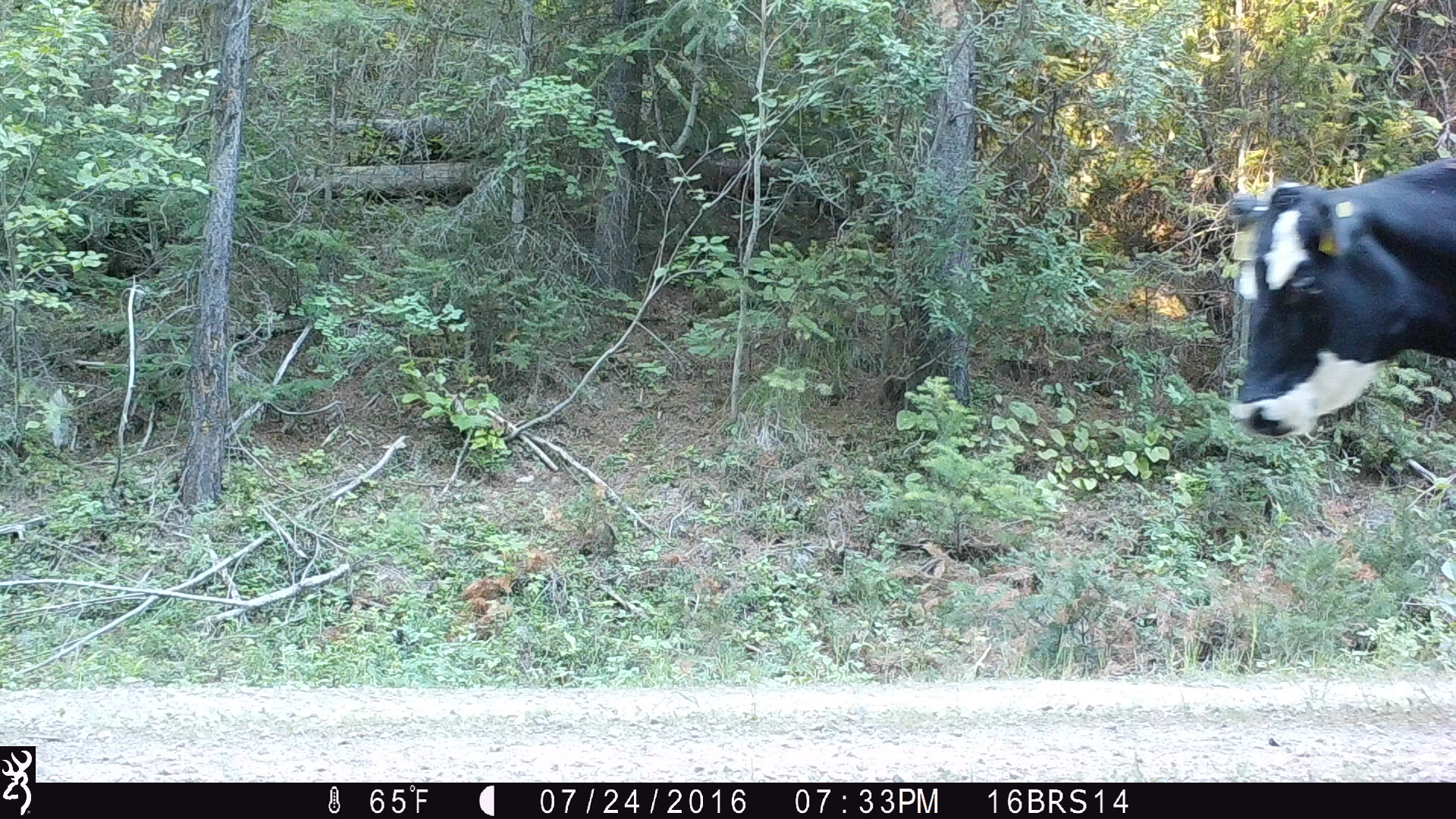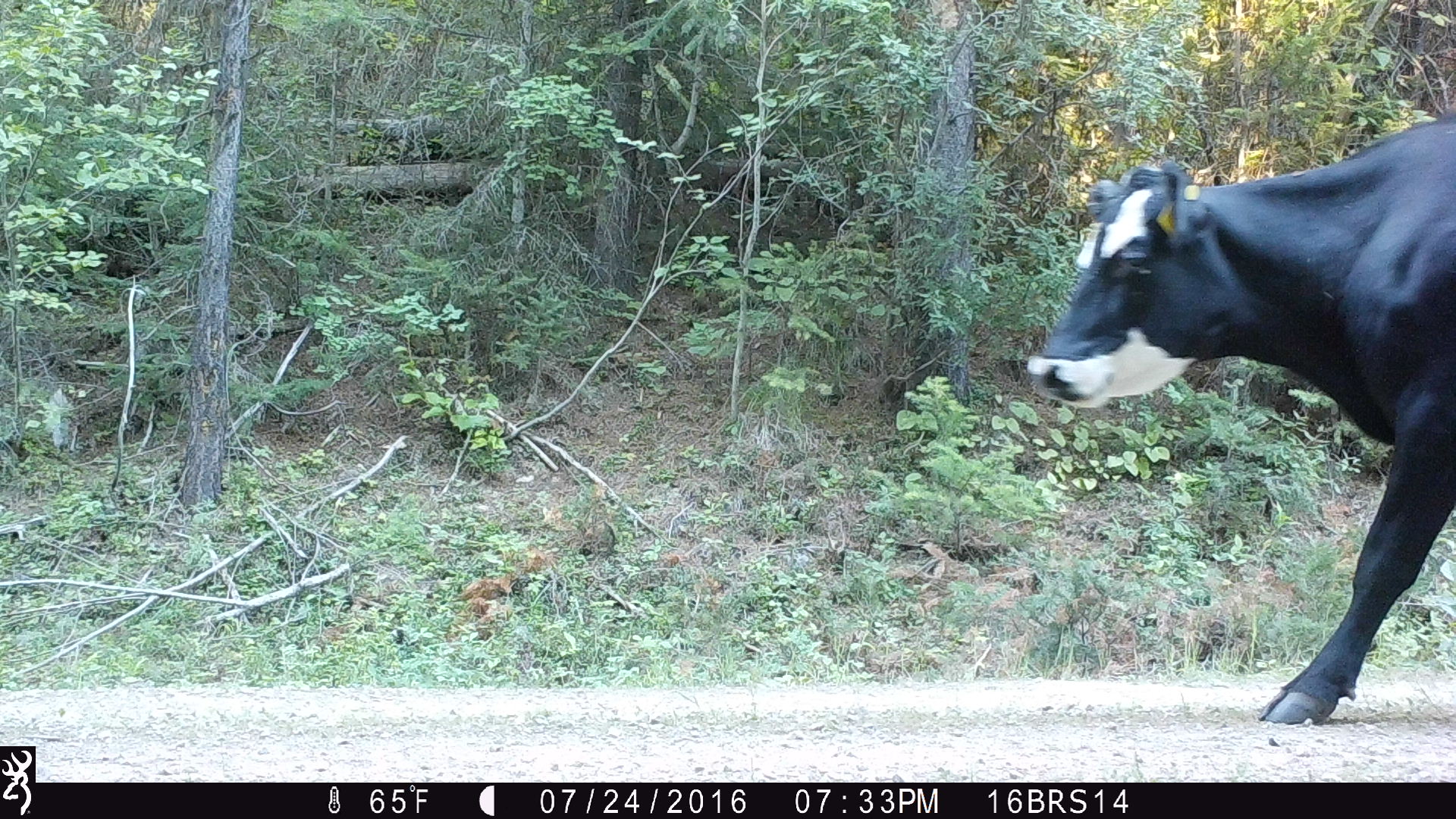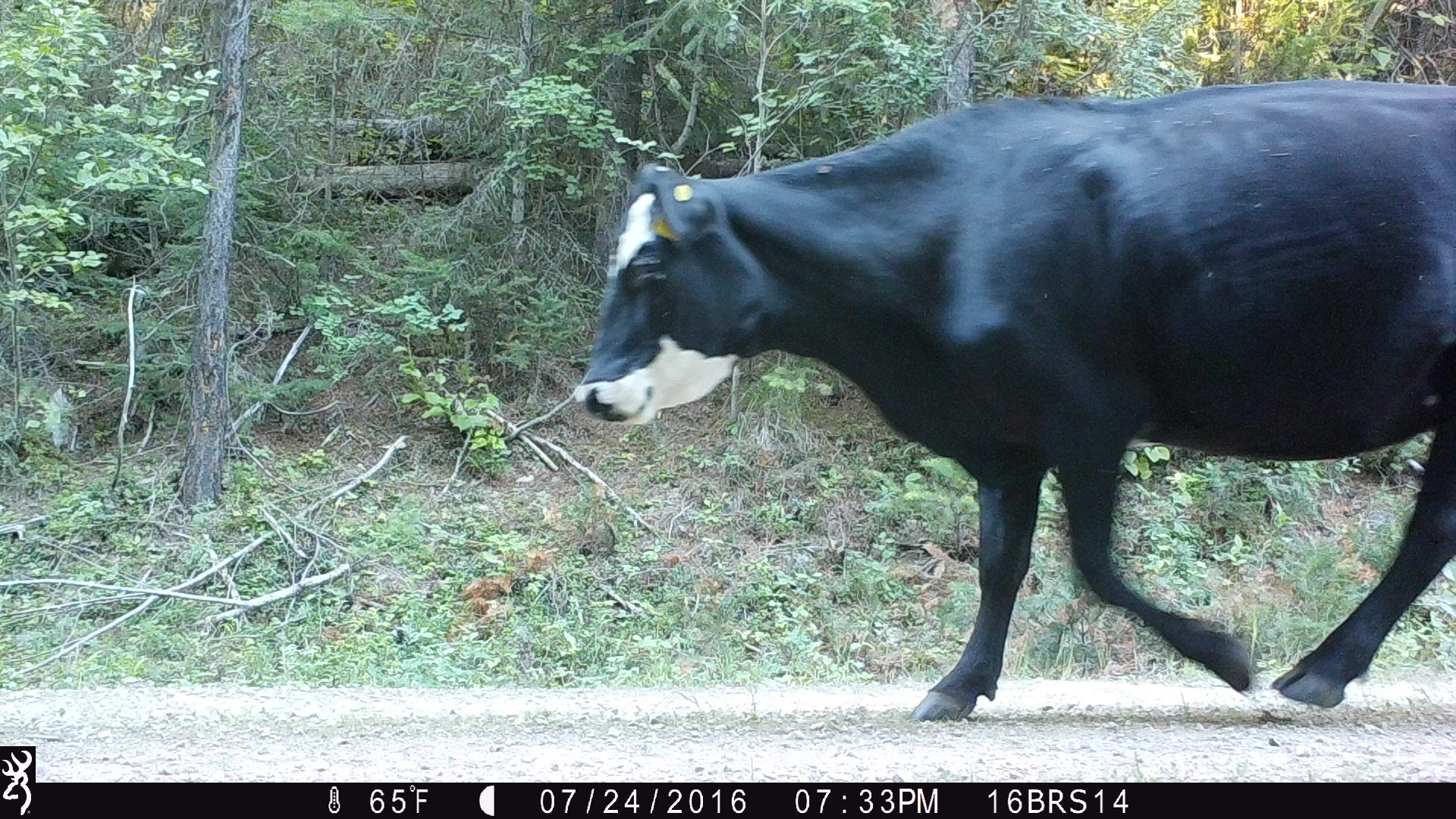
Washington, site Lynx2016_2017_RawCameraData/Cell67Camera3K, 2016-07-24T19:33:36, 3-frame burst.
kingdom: Animalia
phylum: Chordata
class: Mammalia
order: Artiodactyla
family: Bovidae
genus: Bos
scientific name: Bos taurus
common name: domestic cattle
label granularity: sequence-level